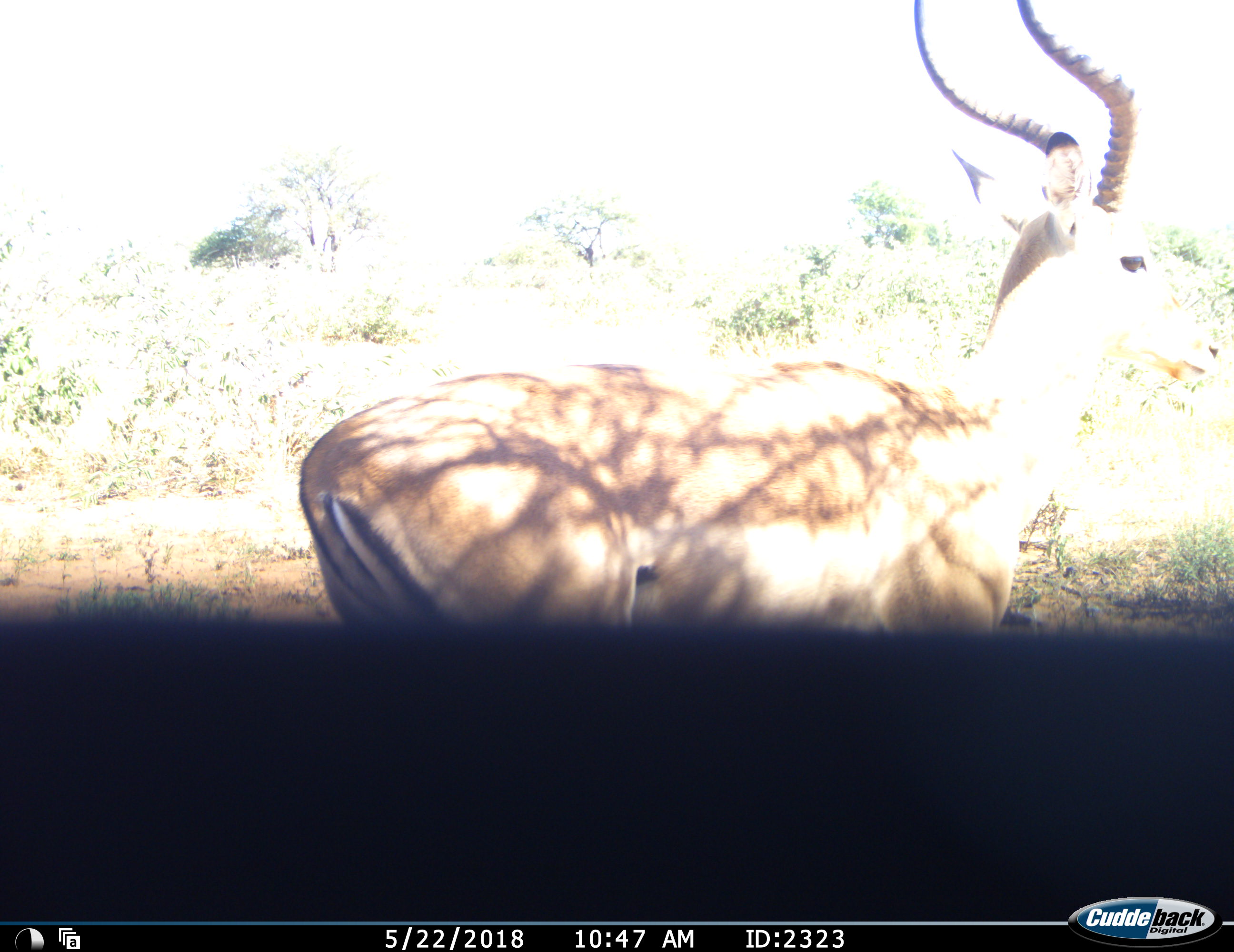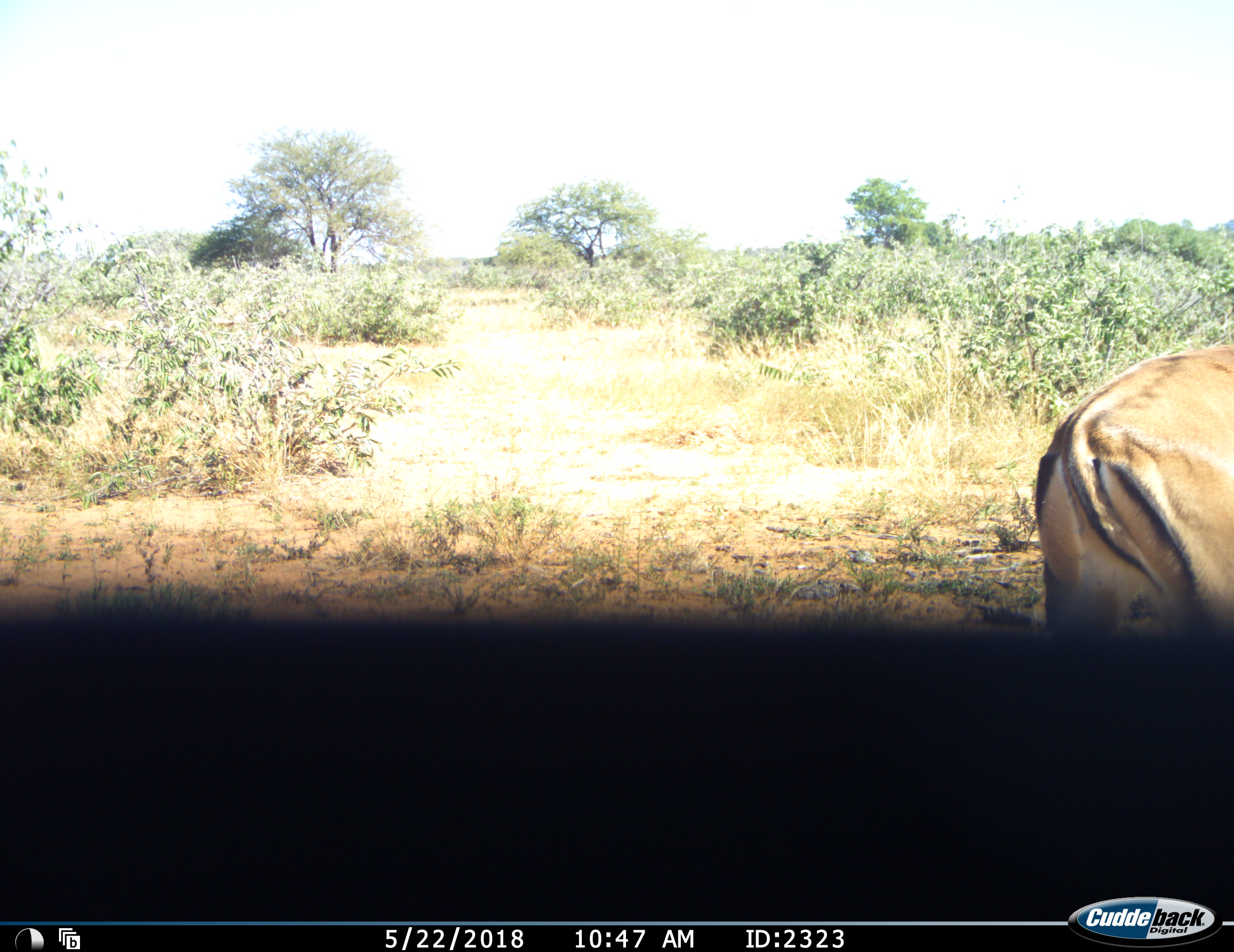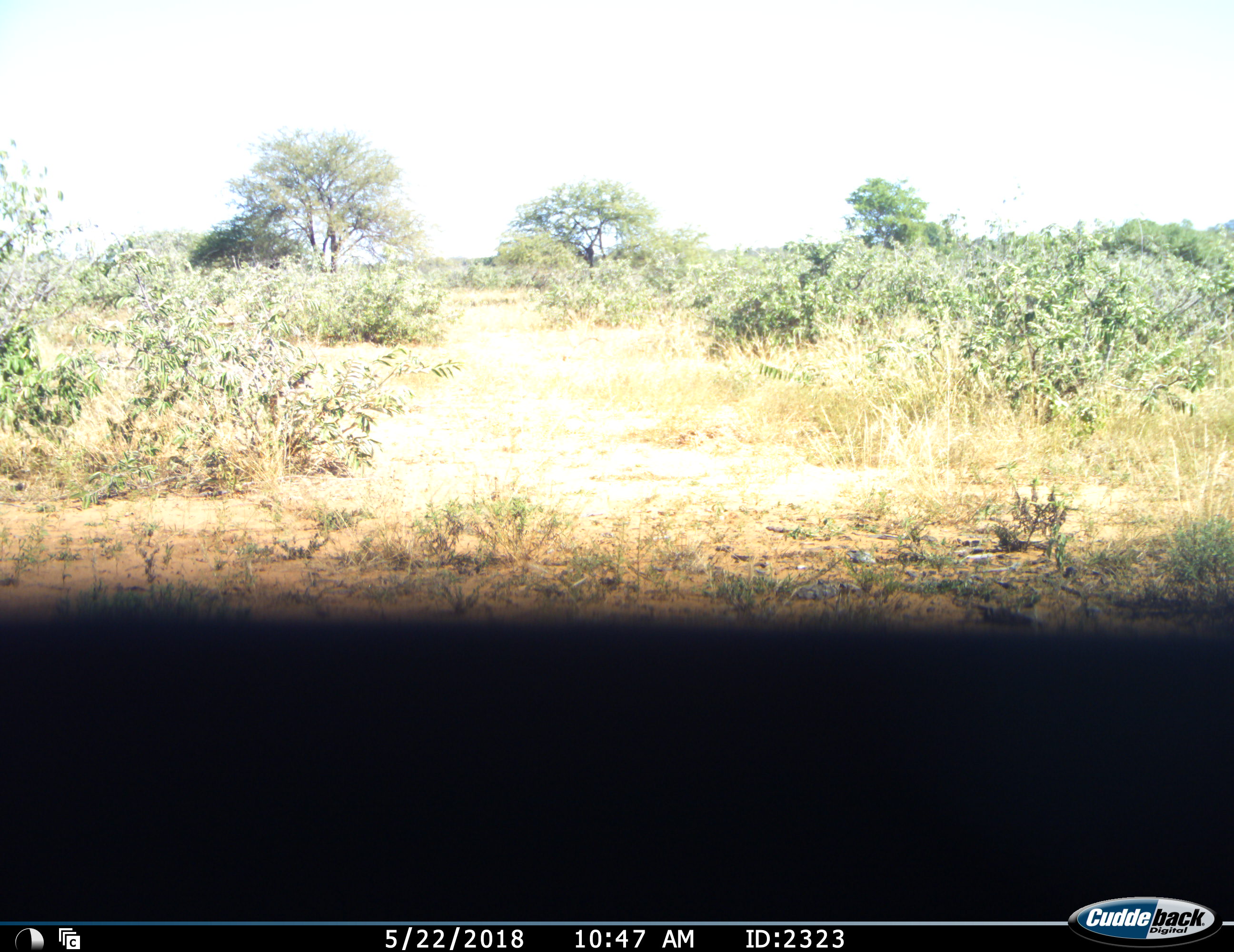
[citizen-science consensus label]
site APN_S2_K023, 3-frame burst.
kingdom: Animalia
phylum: Chordata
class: Mammalia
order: Artiodactyla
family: Bovidae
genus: Aepyceros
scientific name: Aepyceros melampus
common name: impala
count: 1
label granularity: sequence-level